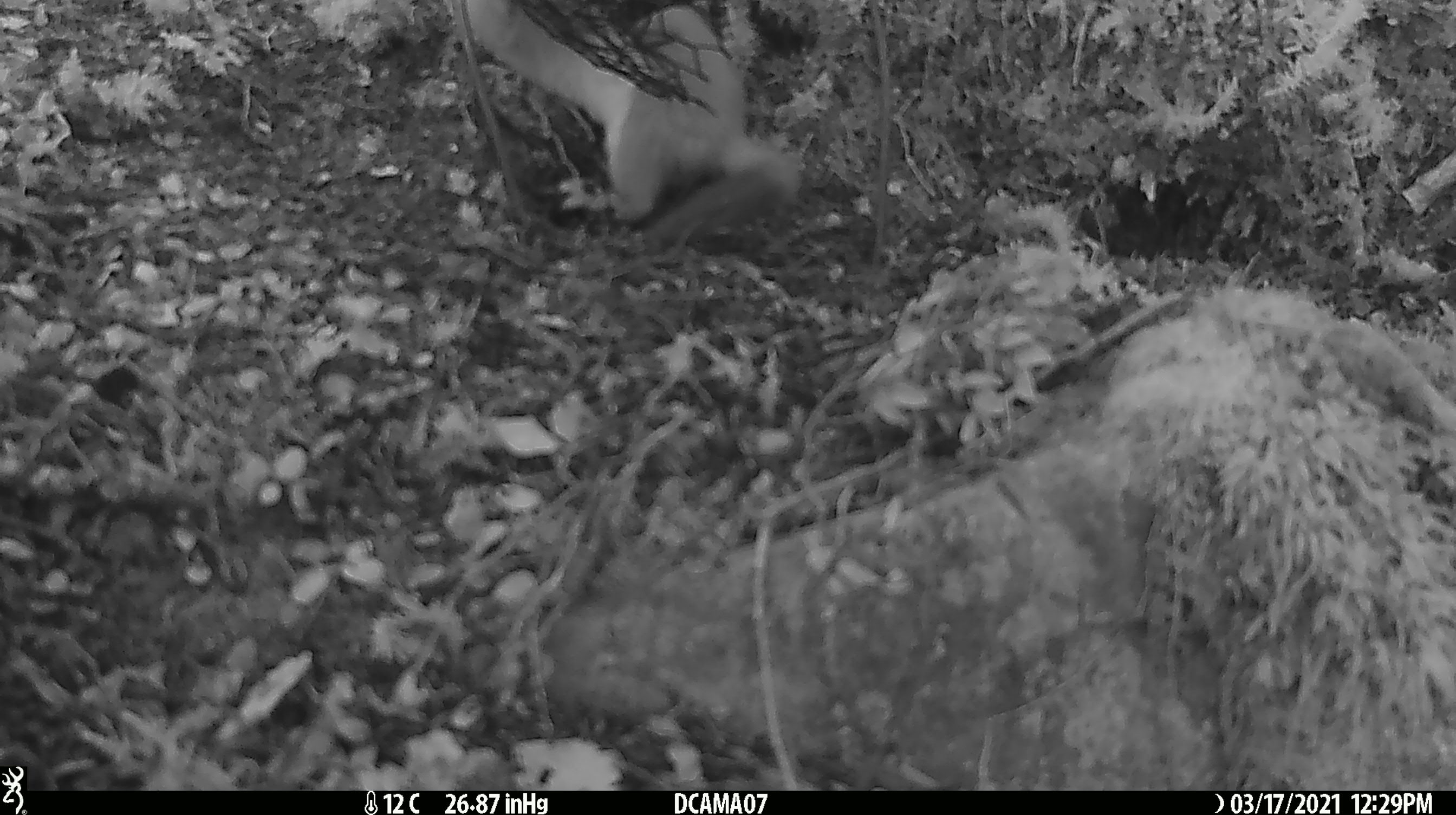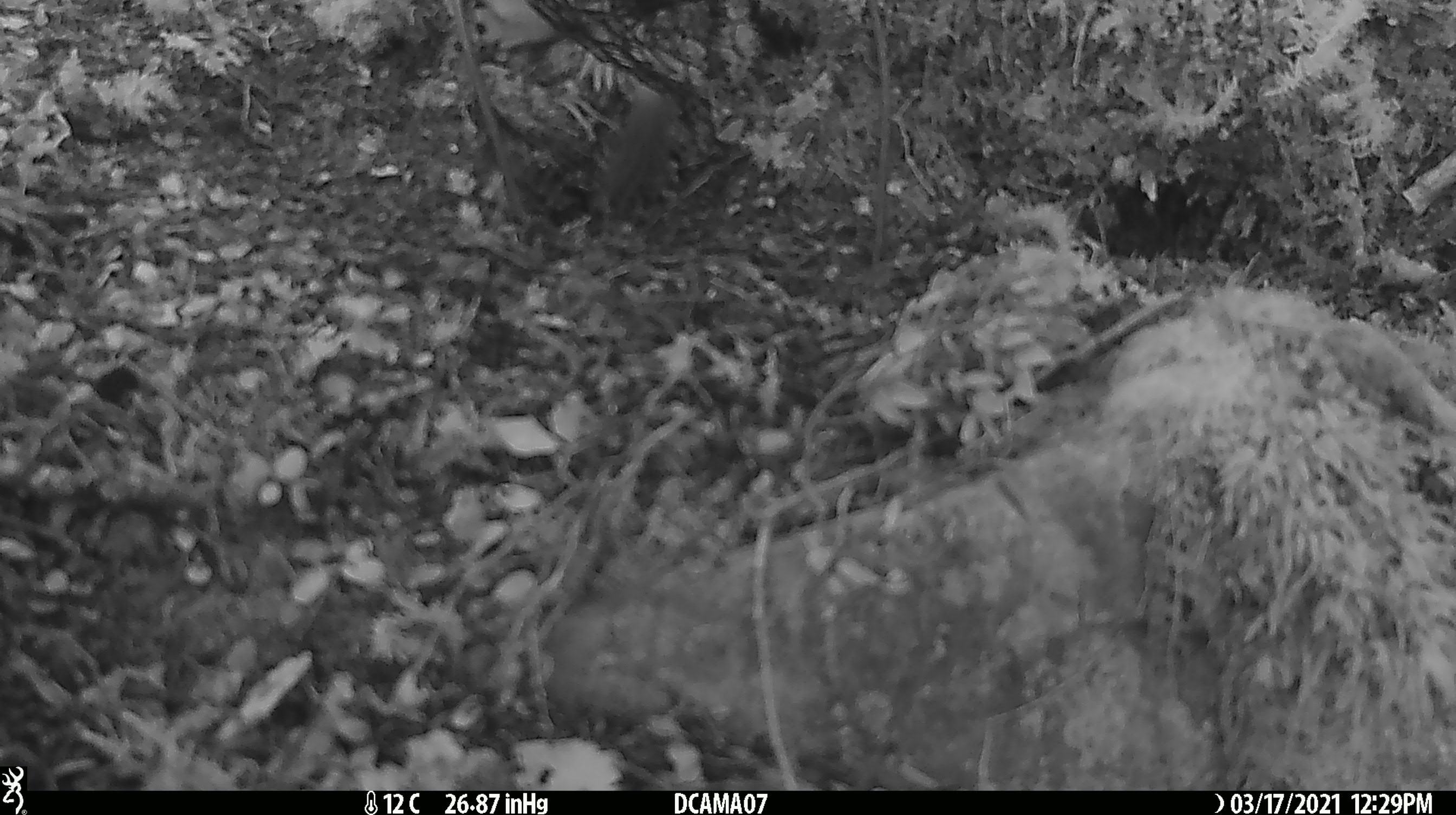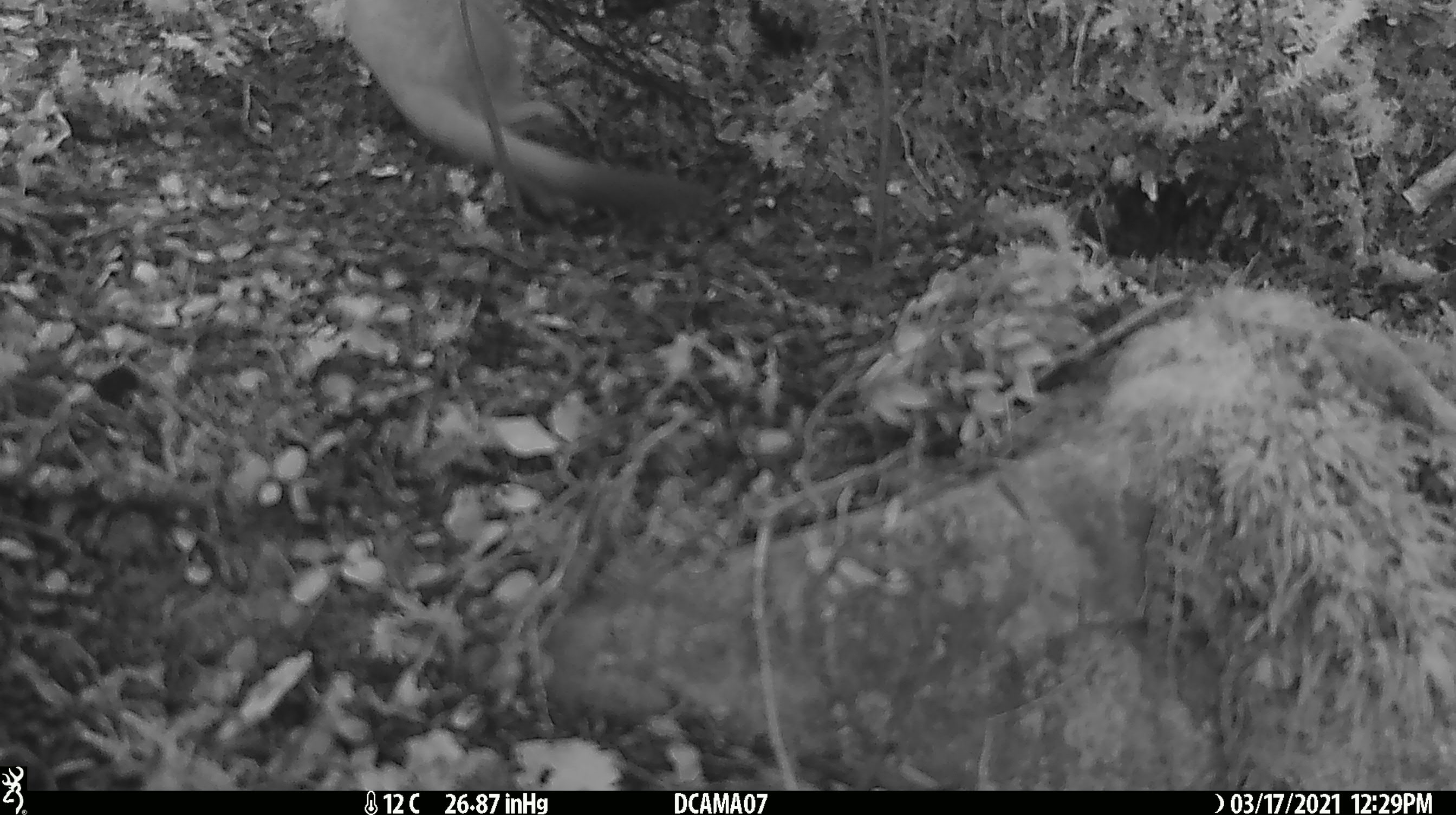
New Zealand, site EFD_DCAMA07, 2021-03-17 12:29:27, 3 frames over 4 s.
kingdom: Animalia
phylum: Chordata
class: Mammalia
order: Carnivora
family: Mustelidae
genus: Mustela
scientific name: Mustela erminea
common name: stoat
Stoat (Mustela erminea).